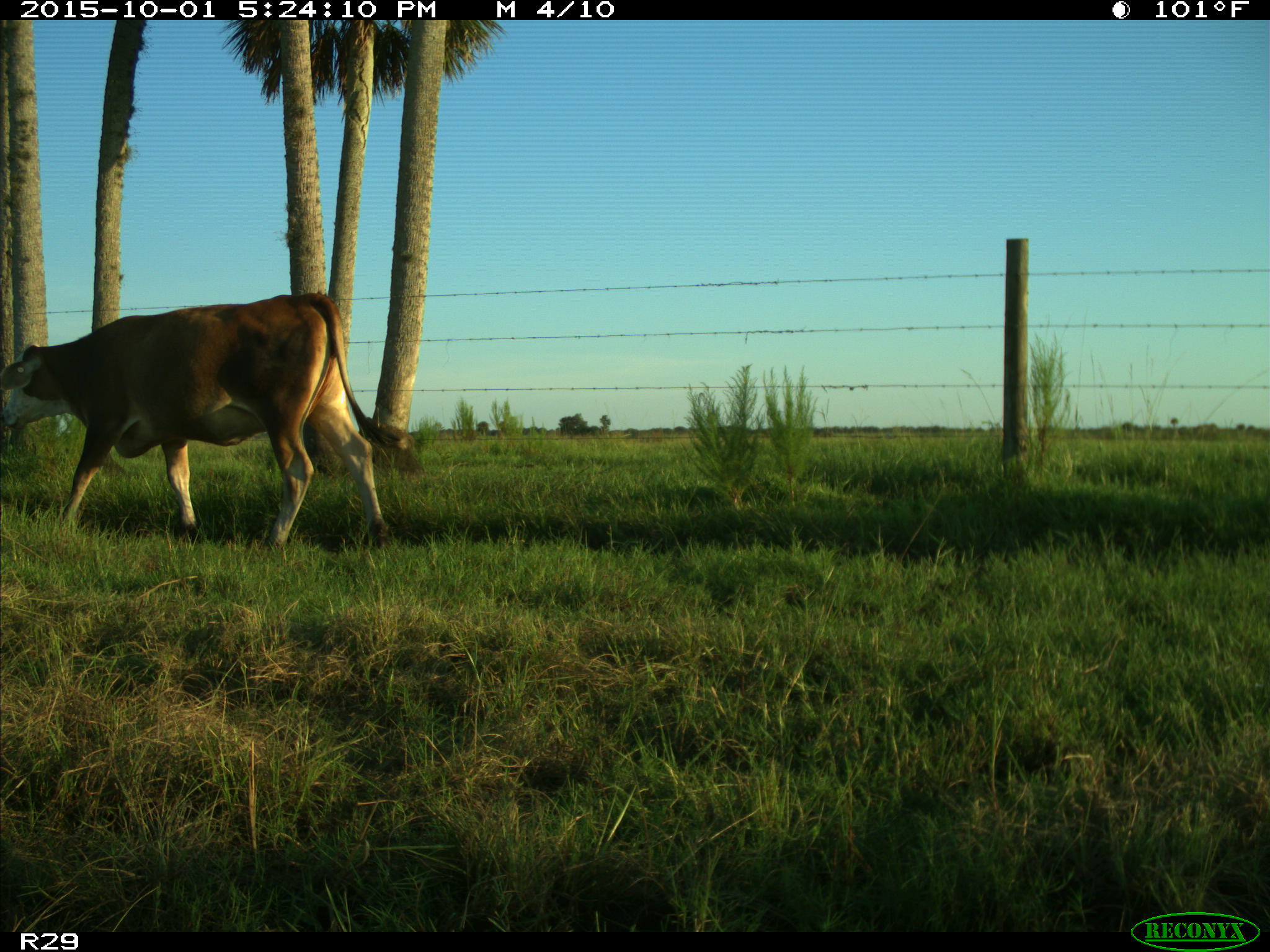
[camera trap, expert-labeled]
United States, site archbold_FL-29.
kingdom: Animalia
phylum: Chordata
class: Mammalia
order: Artiodactyla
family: Bovidae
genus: Bos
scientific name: Bos taurus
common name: domestic cow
Bos taurus (domestic cow).